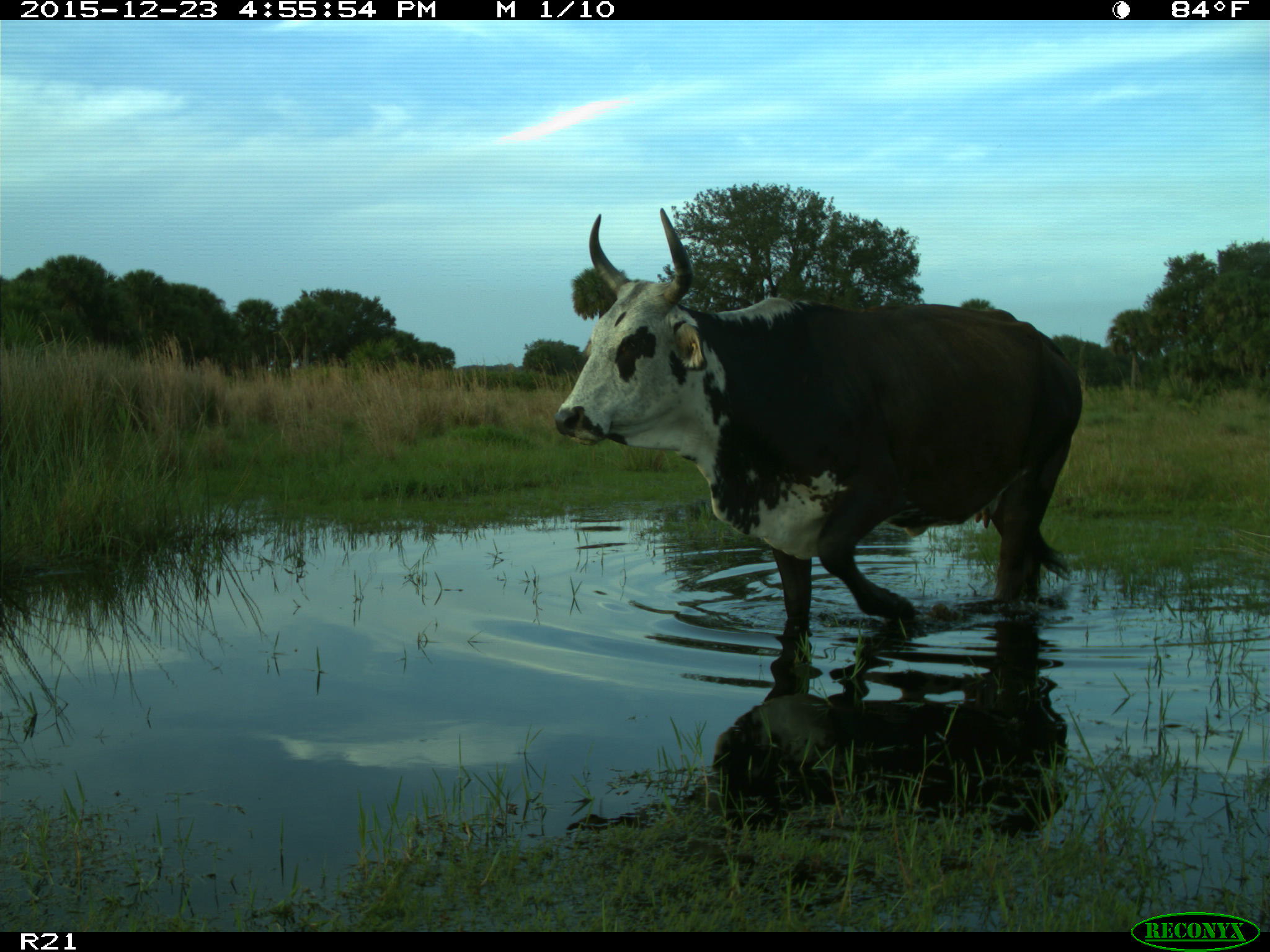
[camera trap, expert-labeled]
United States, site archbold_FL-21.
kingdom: Animalia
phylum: Chordata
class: Mammalia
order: Artiodactyla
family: Bovidae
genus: Bos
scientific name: Bos taurus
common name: domestic cow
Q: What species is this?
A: Bos taurus (domestic cow).